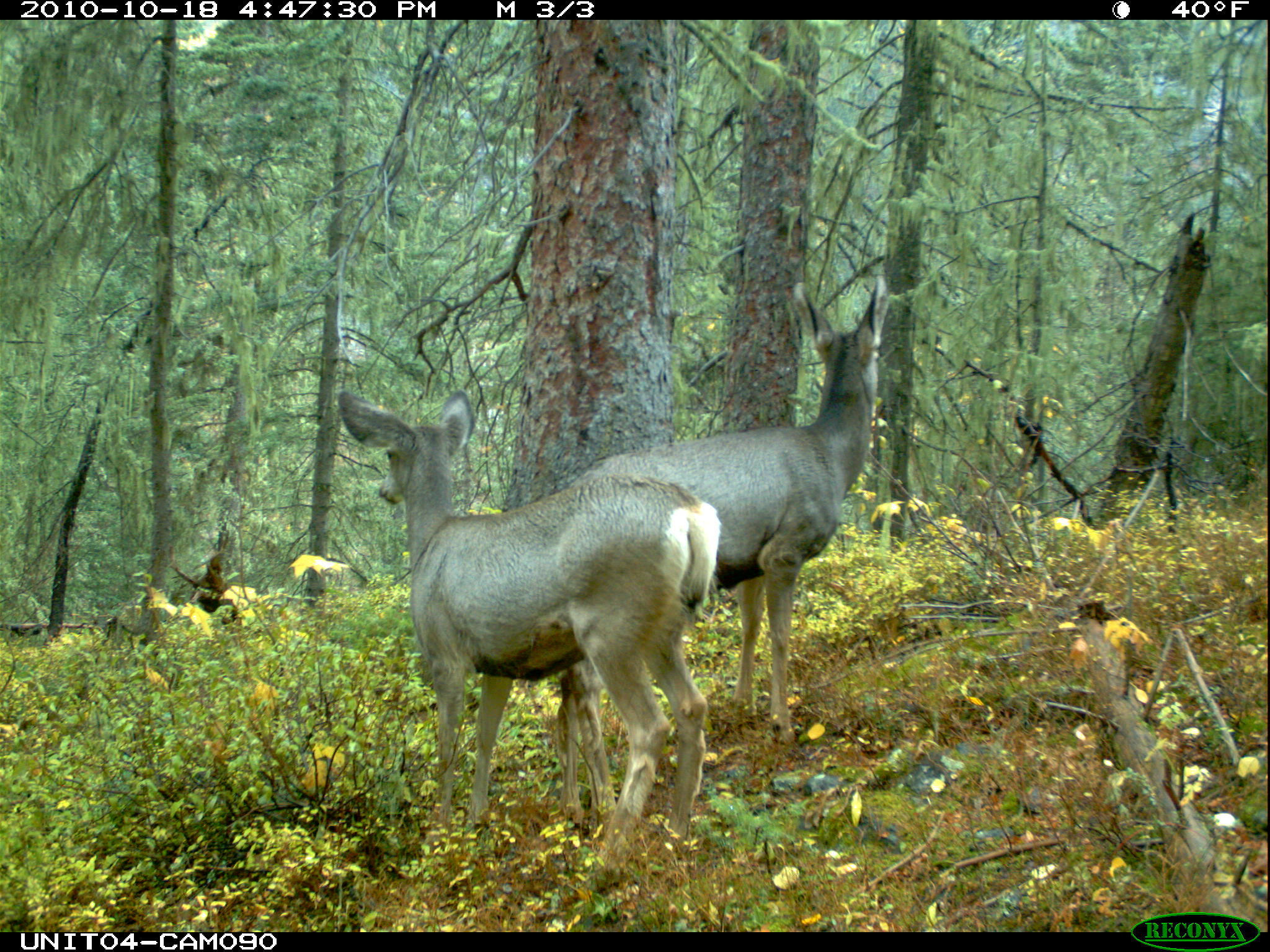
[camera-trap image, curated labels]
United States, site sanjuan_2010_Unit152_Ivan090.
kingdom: Animalia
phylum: Chordata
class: Mammalia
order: Artiodactyla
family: Cervidae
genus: Odocoileus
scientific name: Odocoileus hemionus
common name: mule deer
Odocoileus hemionus (mule deer).